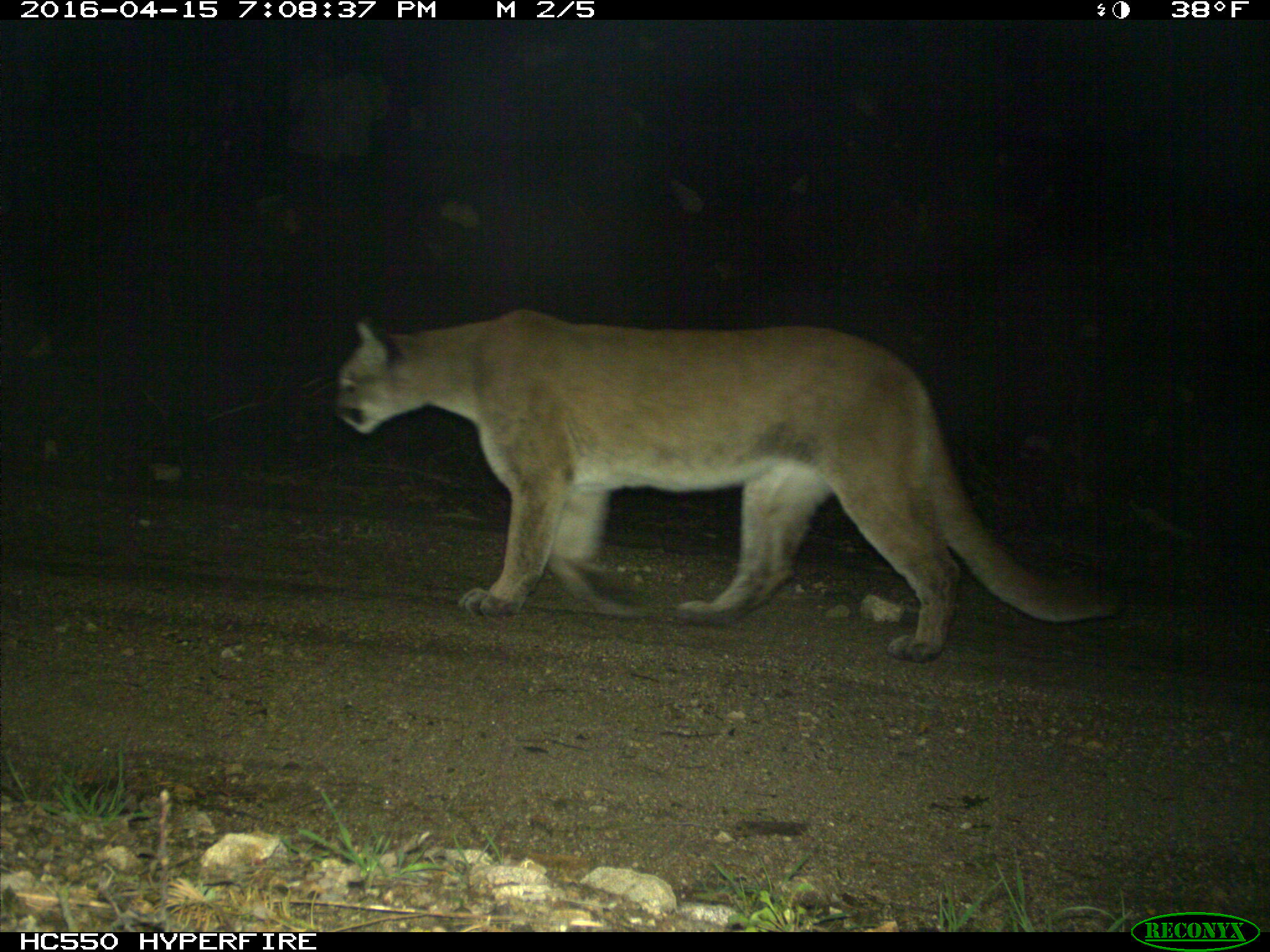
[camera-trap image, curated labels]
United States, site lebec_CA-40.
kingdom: Animalia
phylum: Chordata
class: Mammalia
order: Carnivora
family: Felidae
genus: Puma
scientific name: Puma concolor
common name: mountain lion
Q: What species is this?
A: Puma concolor (mountain lion).